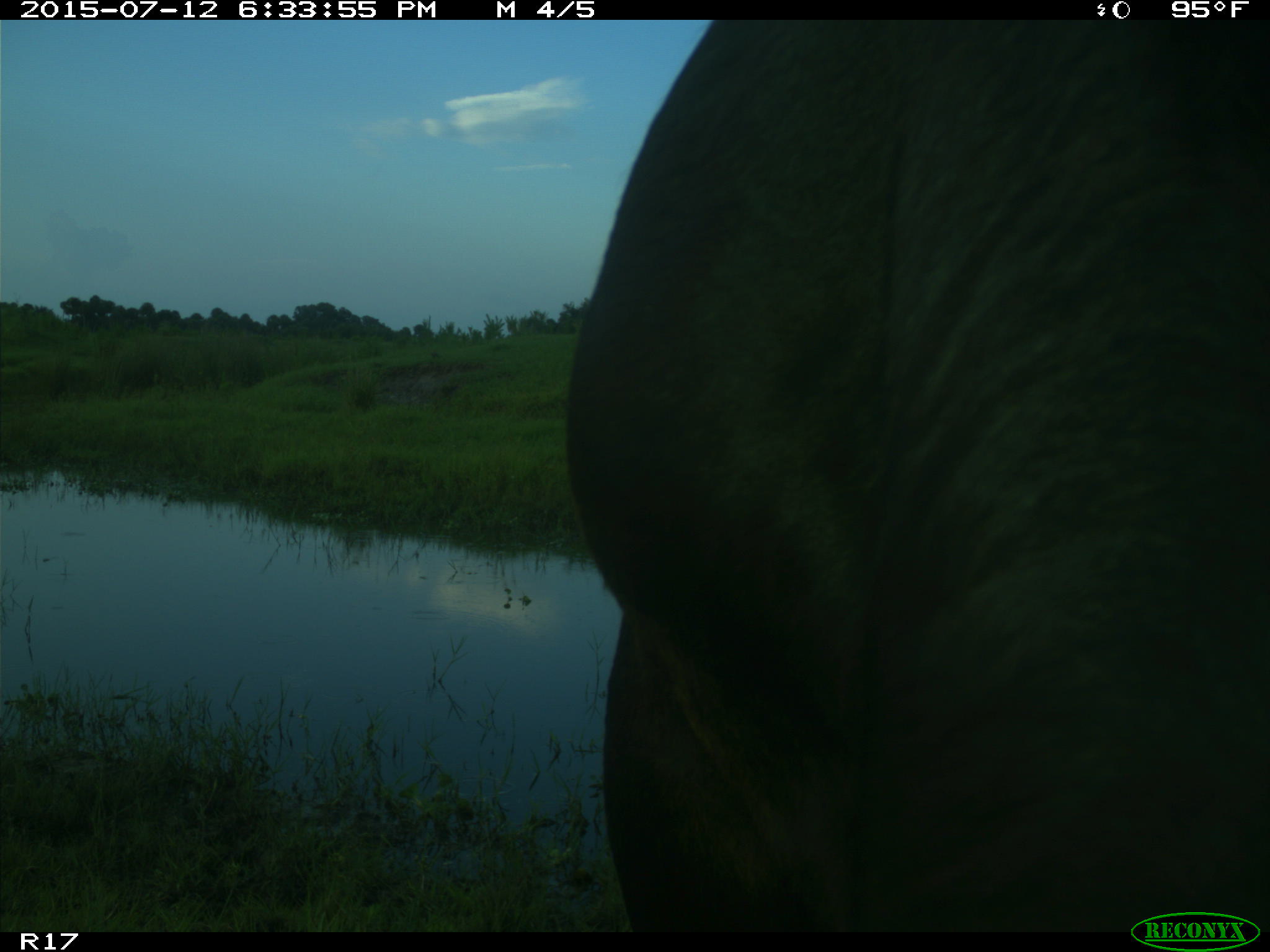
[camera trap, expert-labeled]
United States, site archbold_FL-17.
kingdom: Animalia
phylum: Chordata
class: Mammalia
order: Artiodactyla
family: Bovidae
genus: Bos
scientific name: Bos taurus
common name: domestic cow